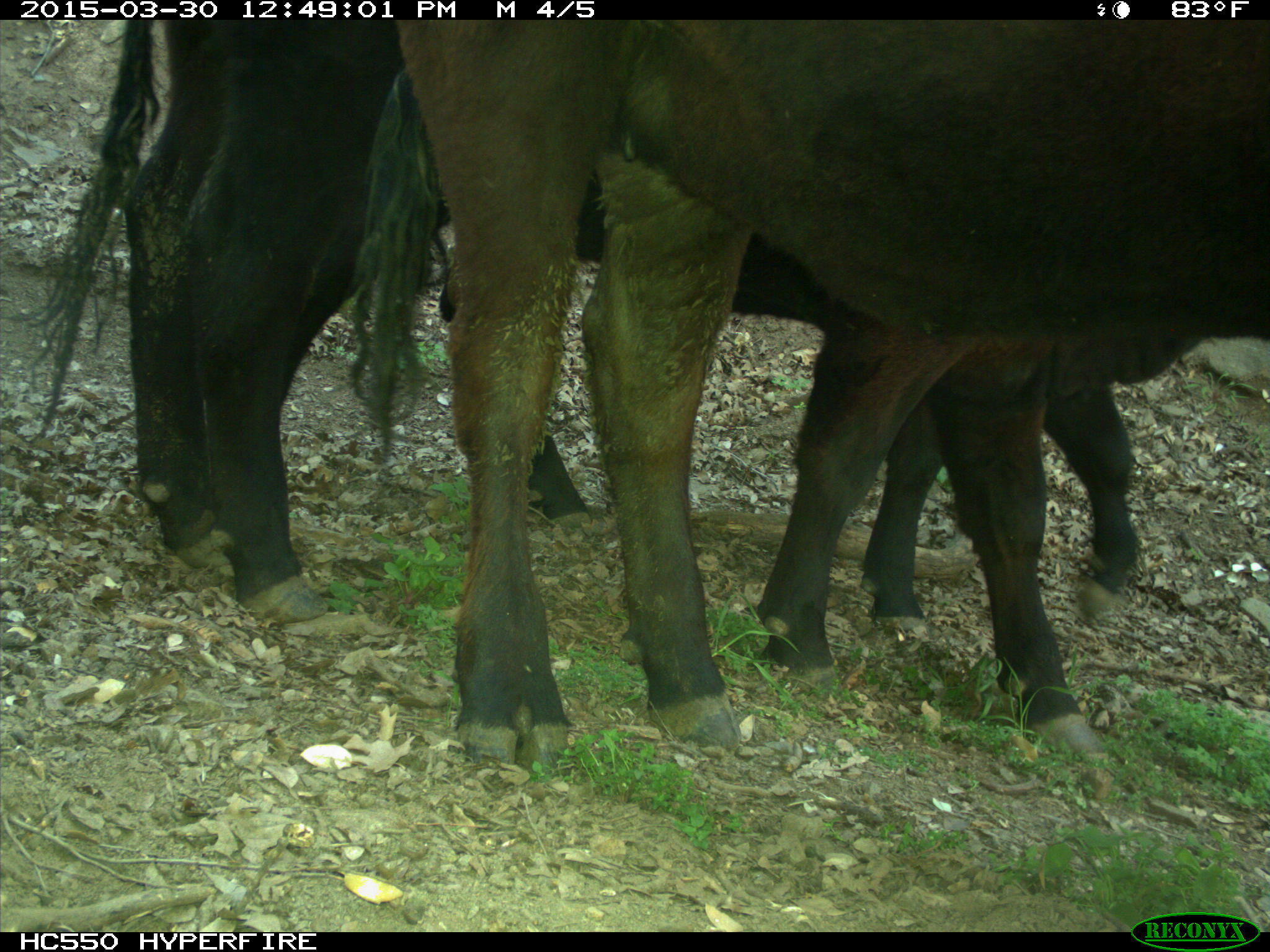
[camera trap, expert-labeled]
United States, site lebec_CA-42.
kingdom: Animalia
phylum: Chordata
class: Mammalia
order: Artiodactyla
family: Bovidae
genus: Bos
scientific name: Bos taurus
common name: domestic cow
Bos taurus (domestic cow).